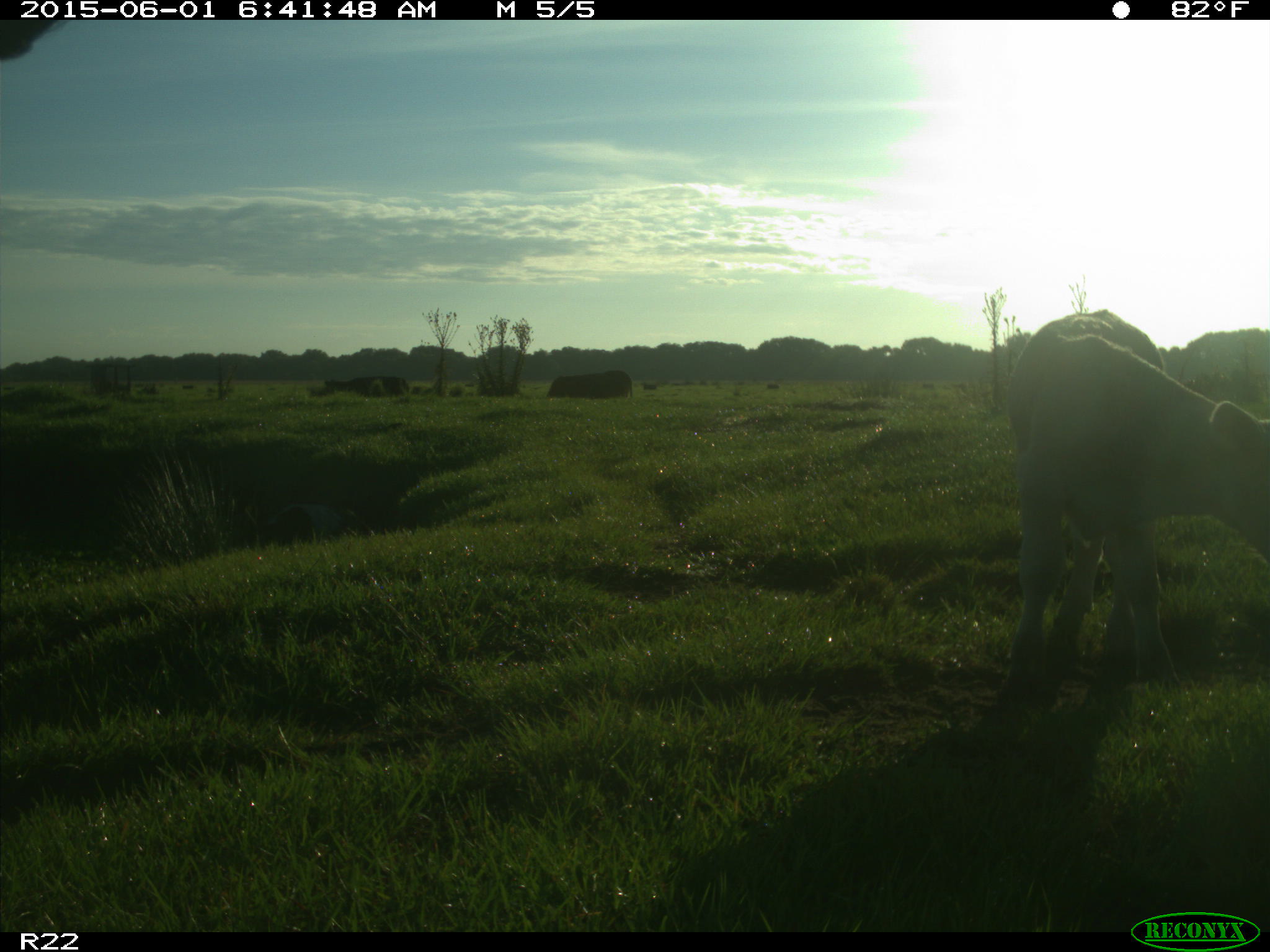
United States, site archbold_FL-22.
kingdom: Animalia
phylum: Chordata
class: Mammalia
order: Artiodactyla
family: Bovidae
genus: Bos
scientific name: Bos taurus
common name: domestic cow